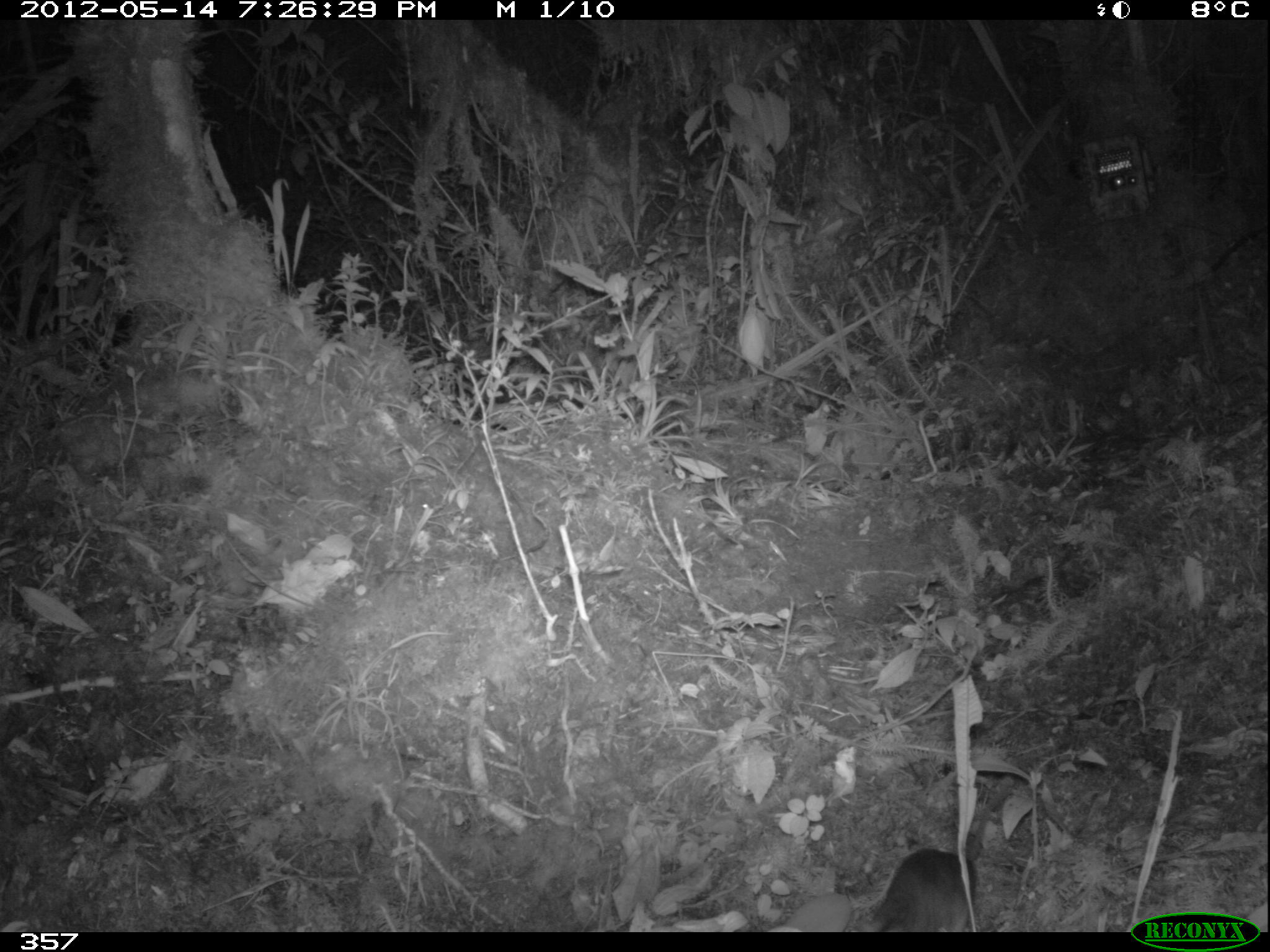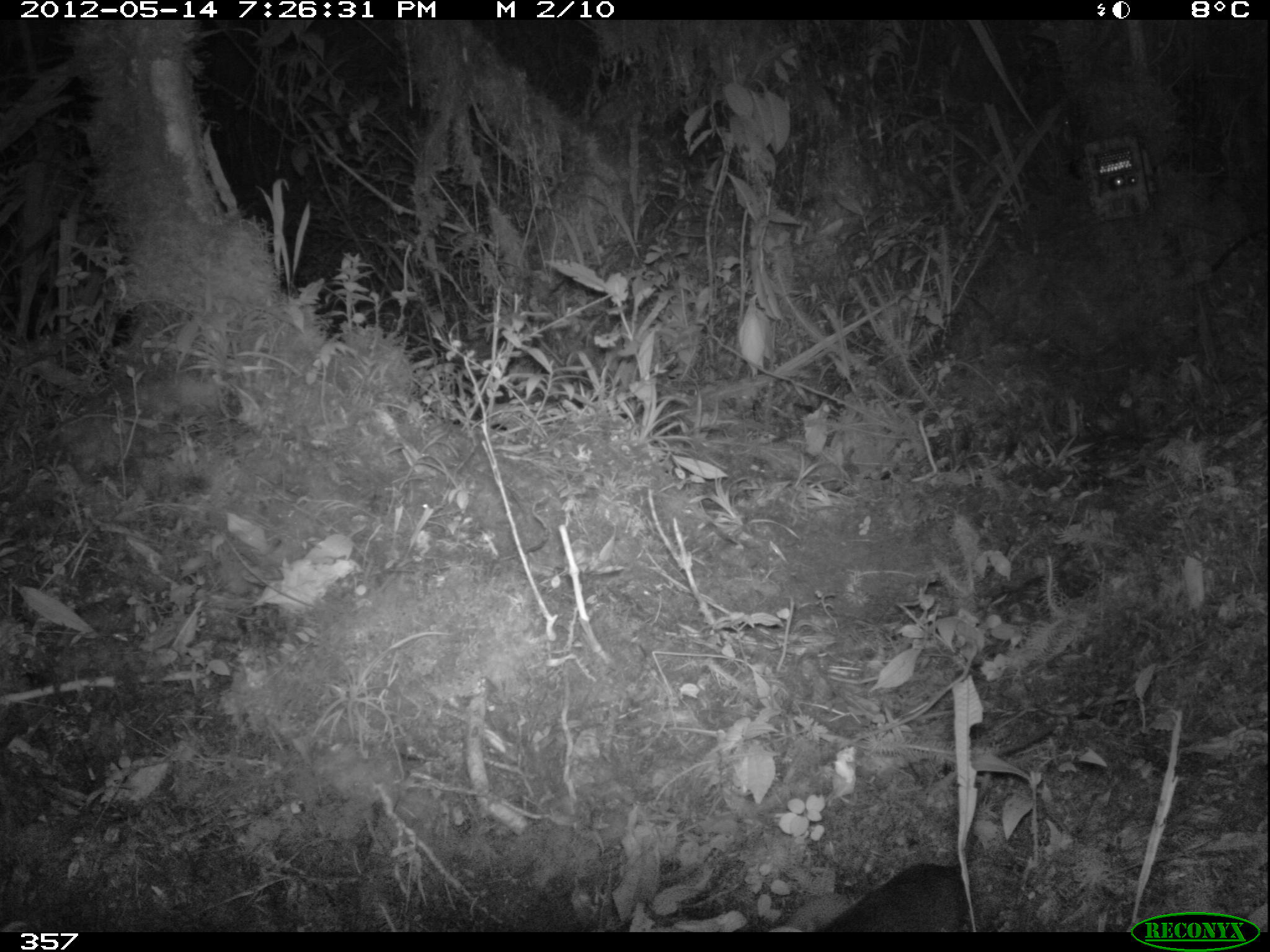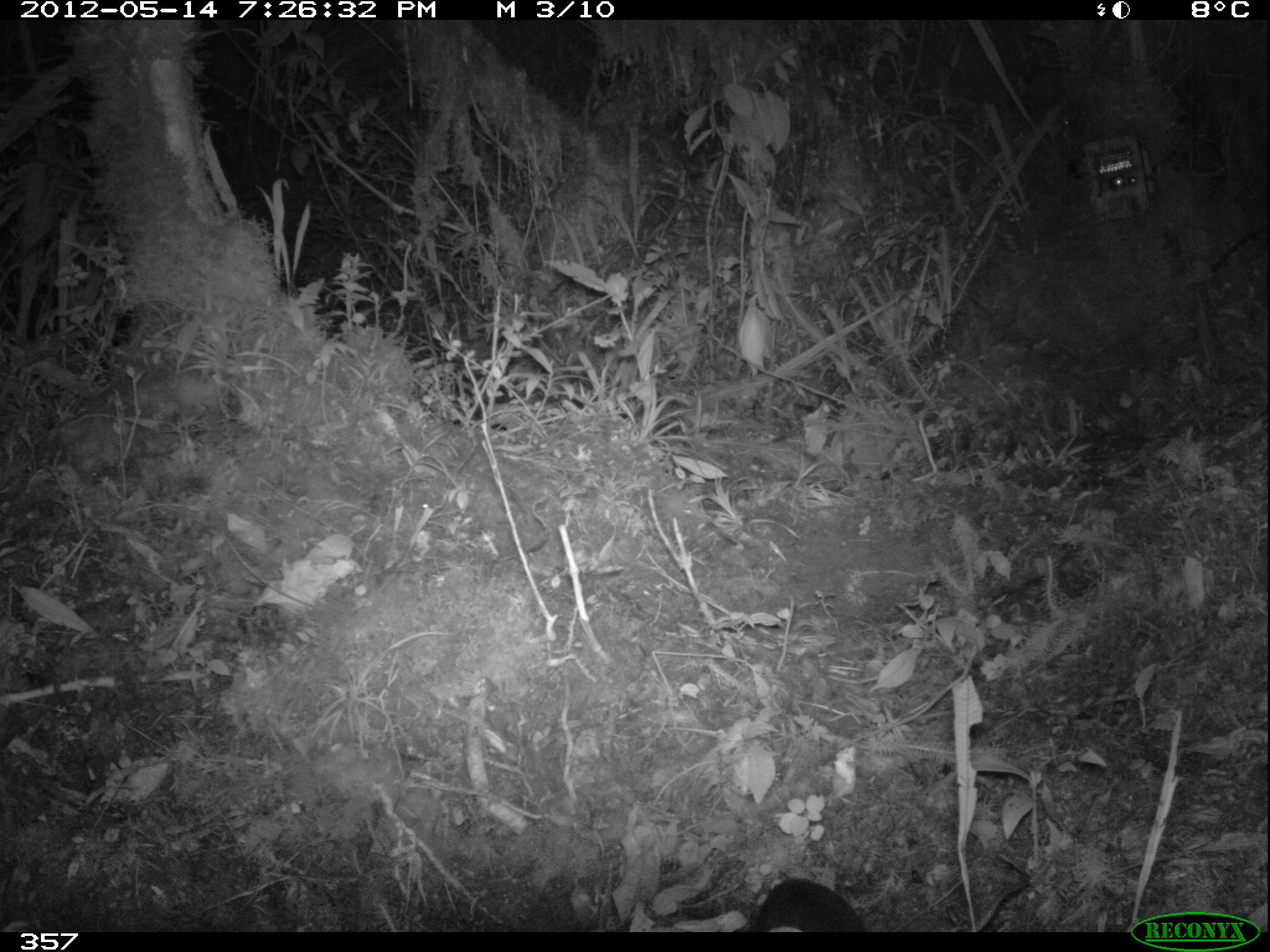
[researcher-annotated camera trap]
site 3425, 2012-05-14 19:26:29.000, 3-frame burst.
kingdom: Animalia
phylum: Chordata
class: Mammalia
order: Rodentia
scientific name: Rodentia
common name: rodents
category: unknown rodent